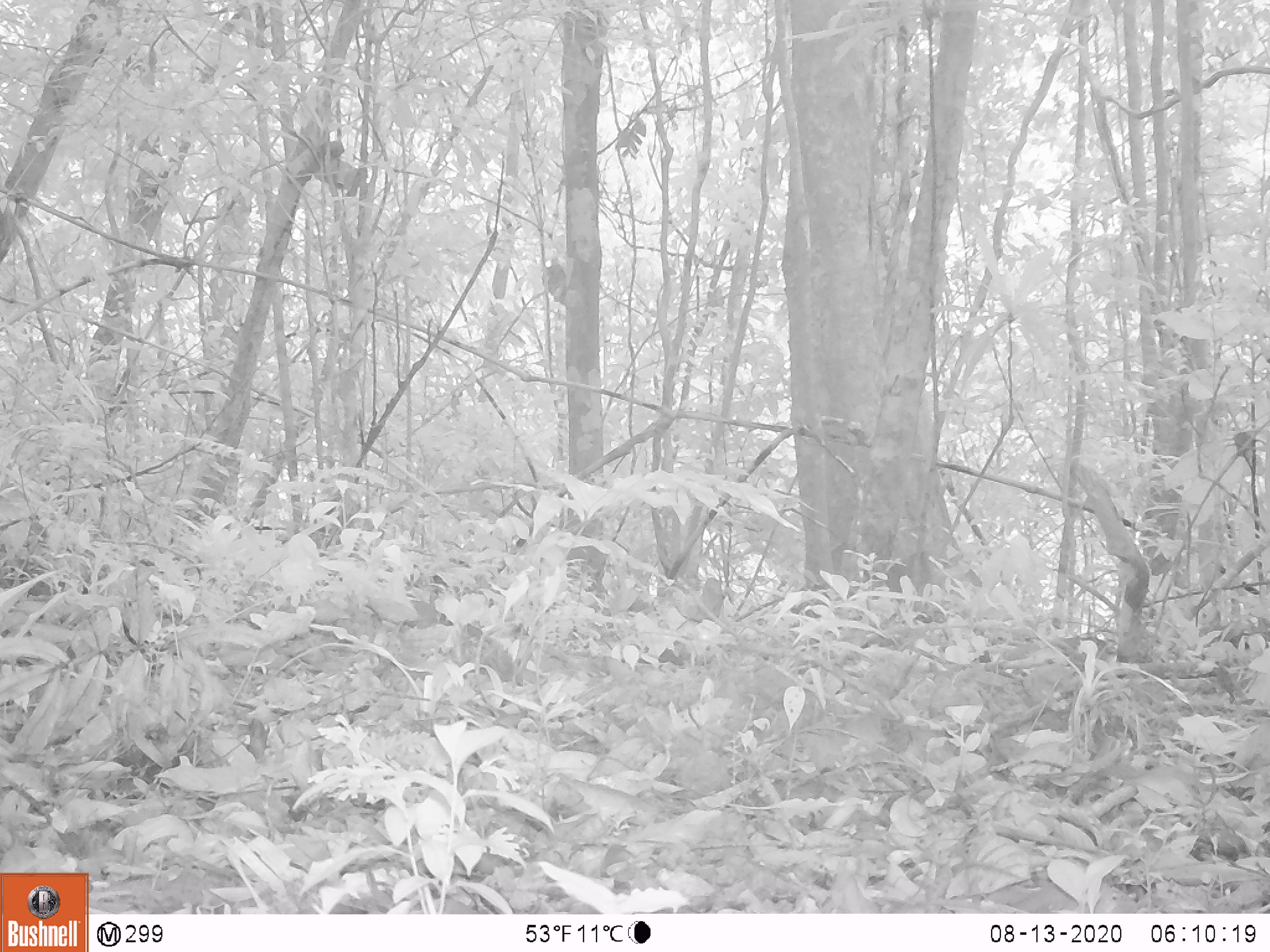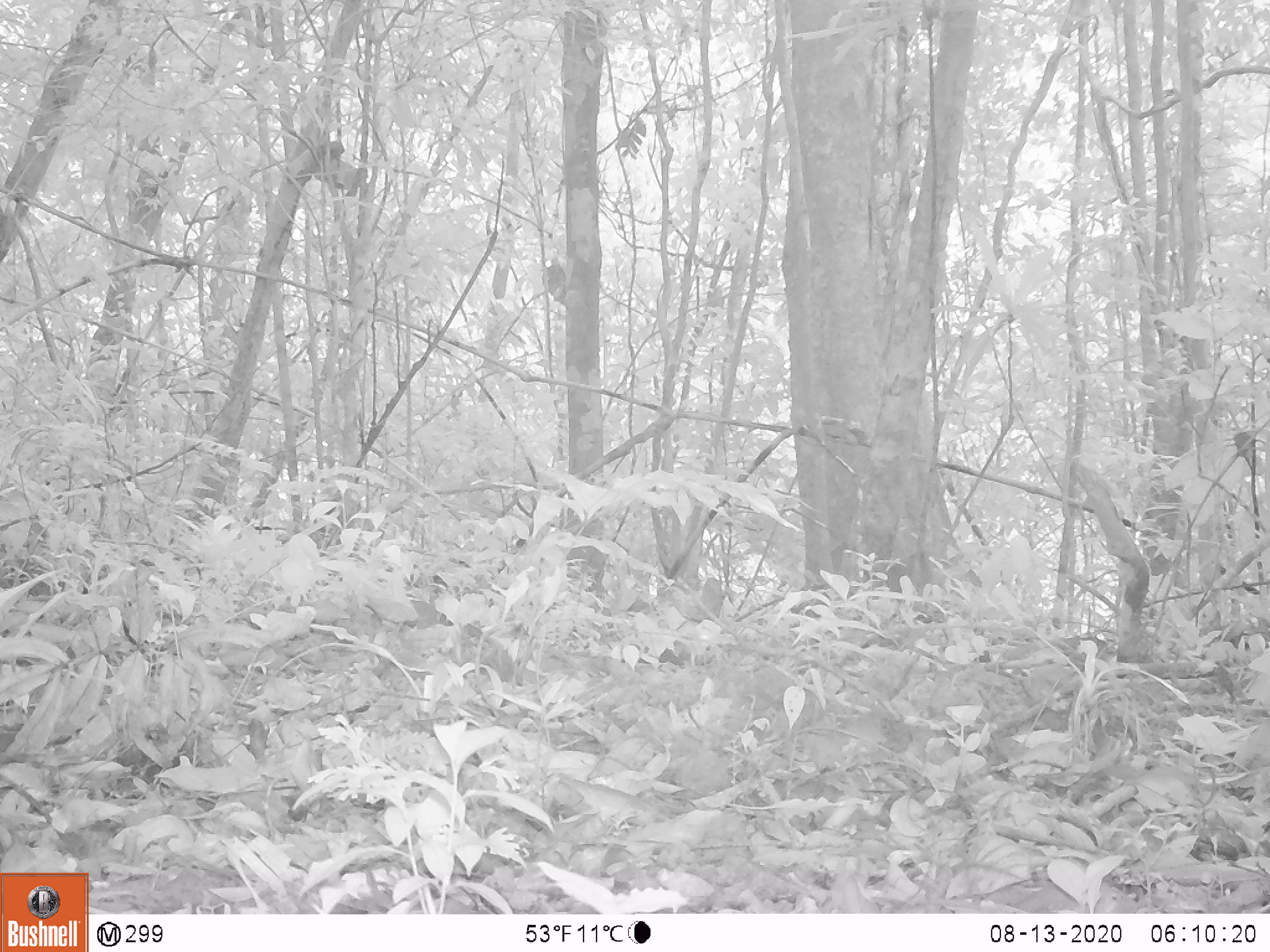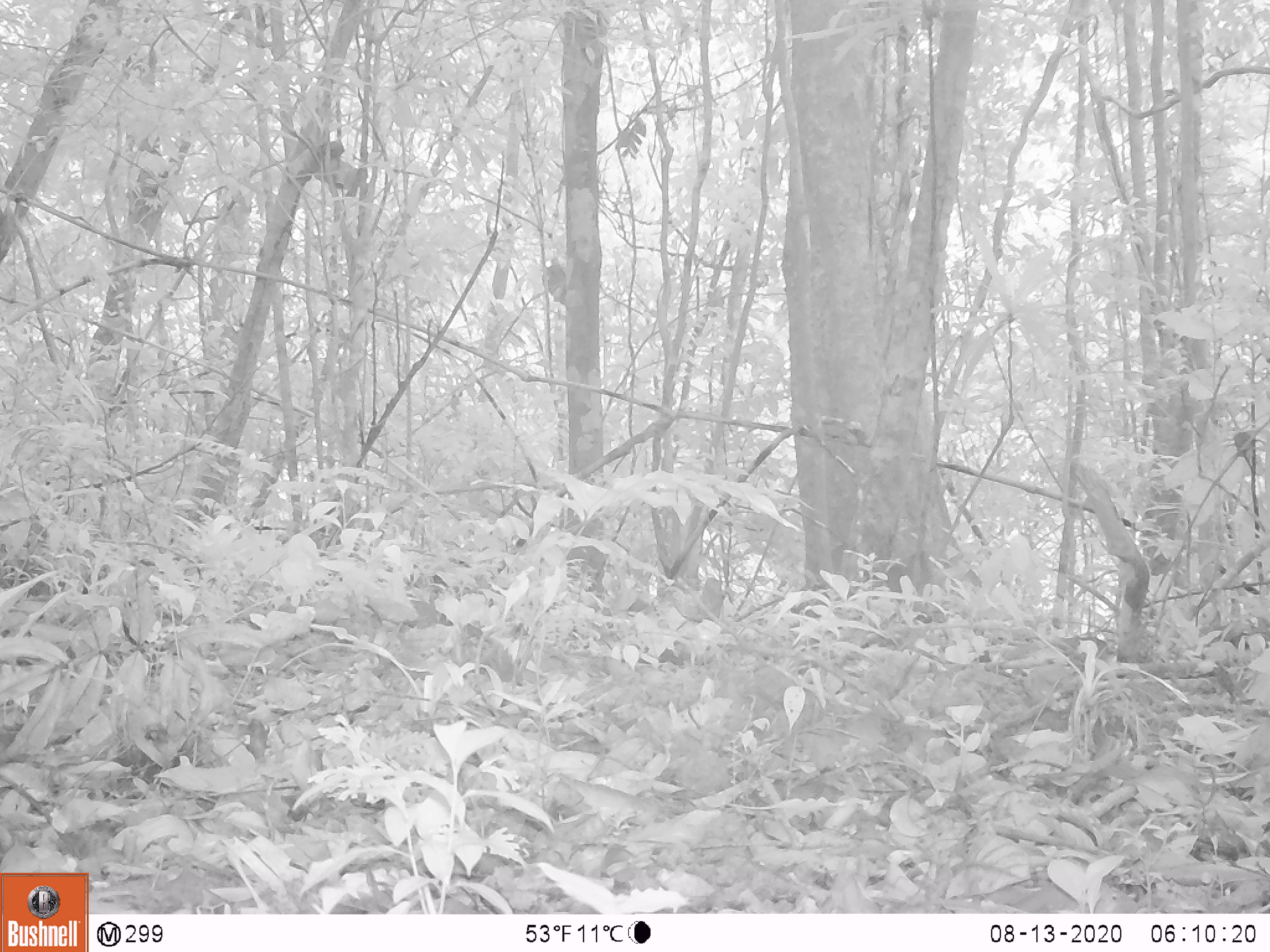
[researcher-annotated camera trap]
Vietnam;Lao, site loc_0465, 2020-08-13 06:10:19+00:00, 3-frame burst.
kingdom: Animalia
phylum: Chordata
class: Mammalia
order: Artiodactyla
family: Suidae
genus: Sus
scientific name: Sus scrofa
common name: eurasian wild pig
Eurasian wild pig (Sus scrofa). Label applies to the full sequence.